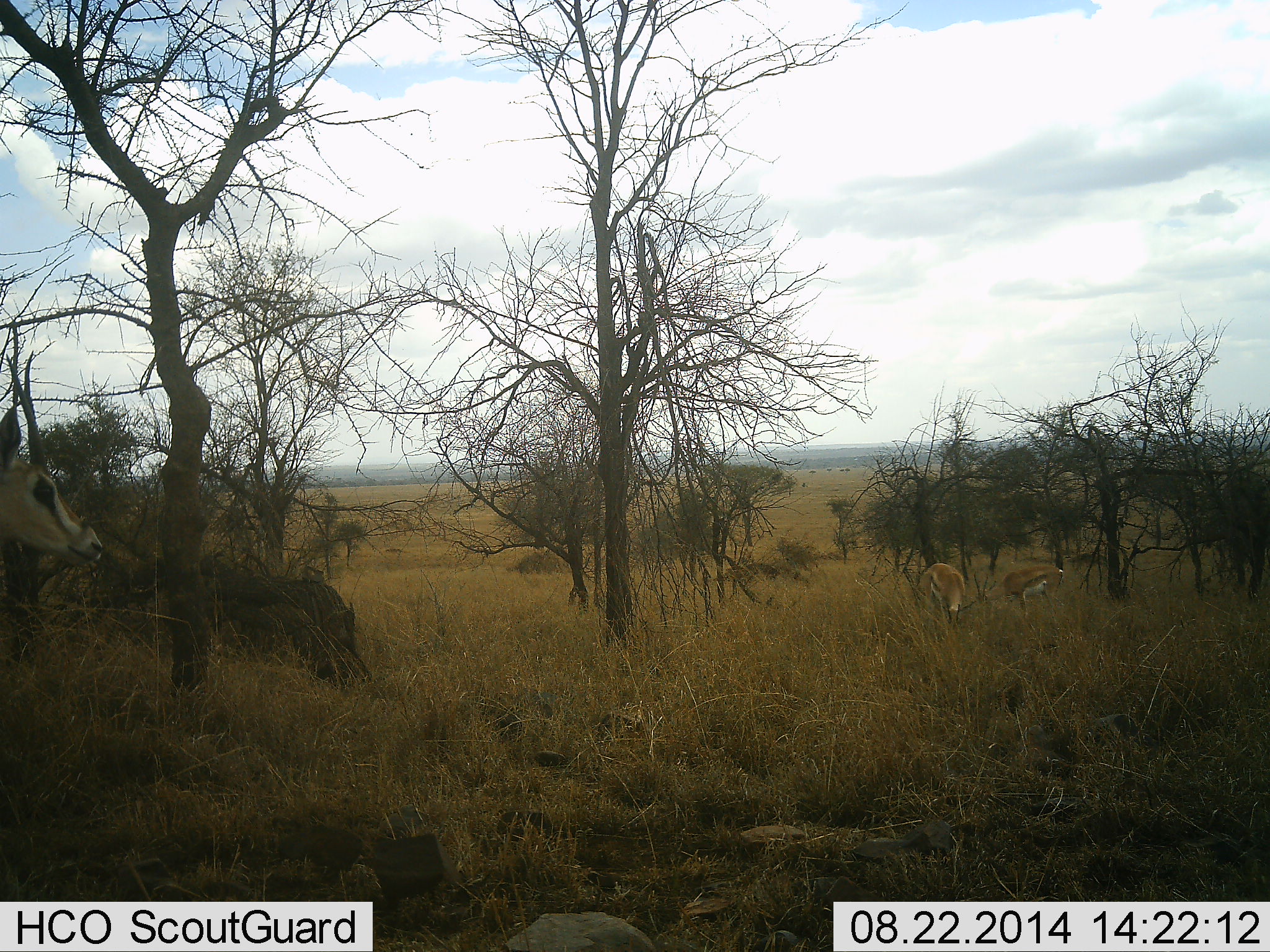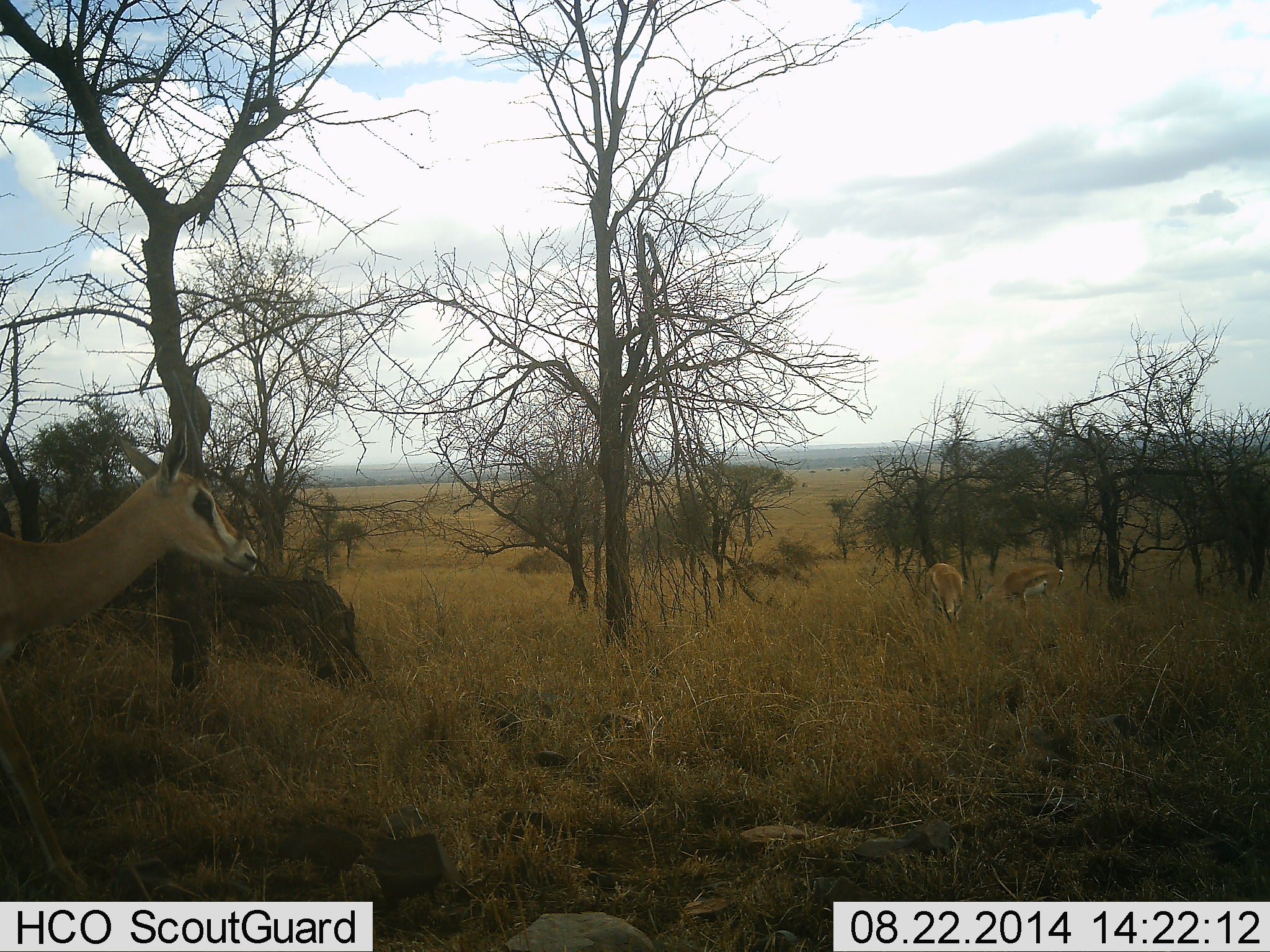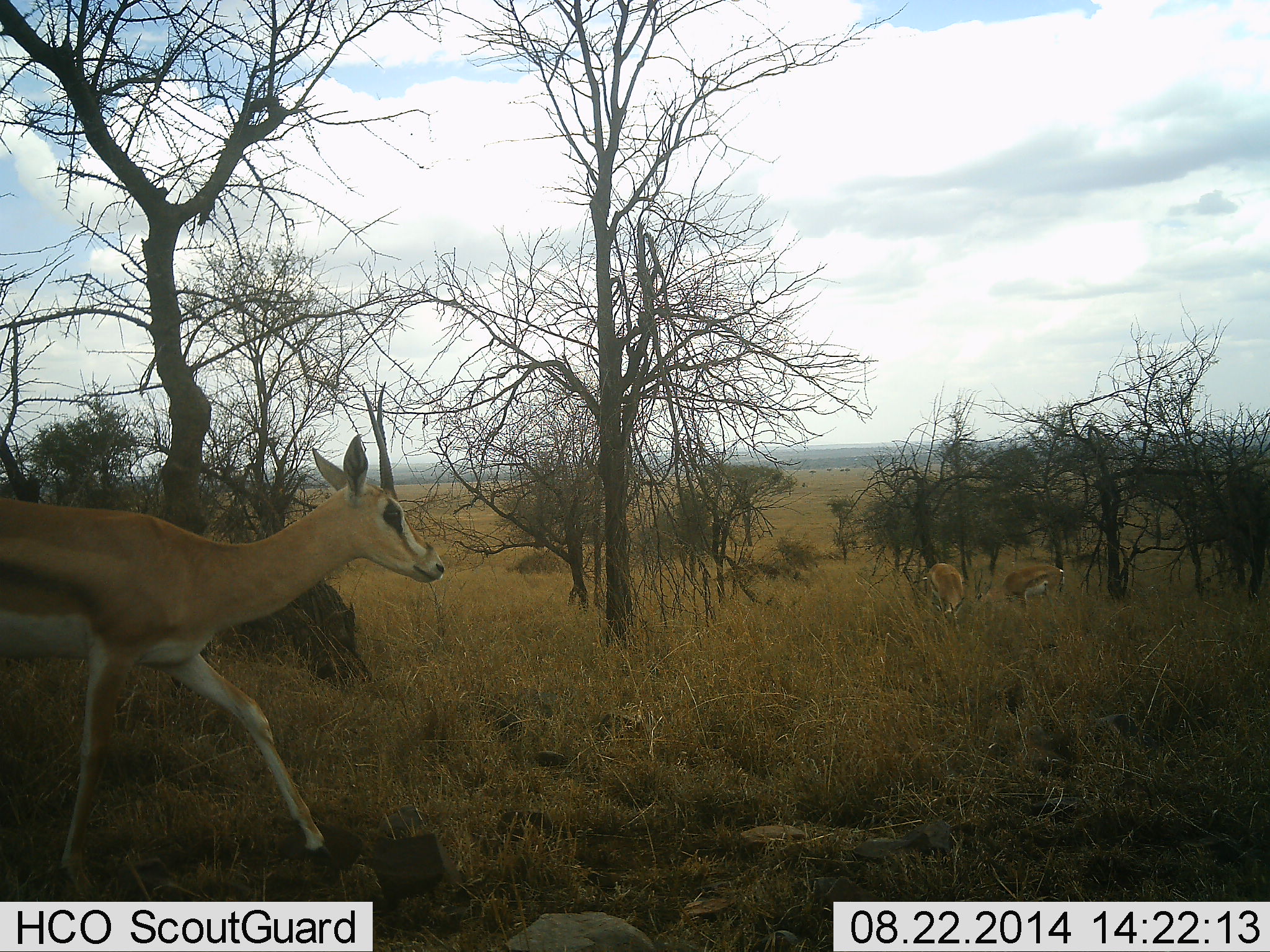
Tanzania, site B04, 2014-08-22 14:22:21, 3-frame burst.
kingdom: Animalia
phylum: Chordata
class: Mammalia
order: Artiodactyla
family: Bovidae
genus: Eudorcas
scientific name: Eudorcas thomsonii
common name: thomson's gazelle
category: gazellethomsons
Gazellethomsons (thomson's gazelle) (Eudorcas thomsonii), count 3. Behavior (volunteer vote fractions): standing 50%, resting 0%, moving 90%, interacting 0%. Young present (vote fraction): 0%. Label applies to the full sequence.